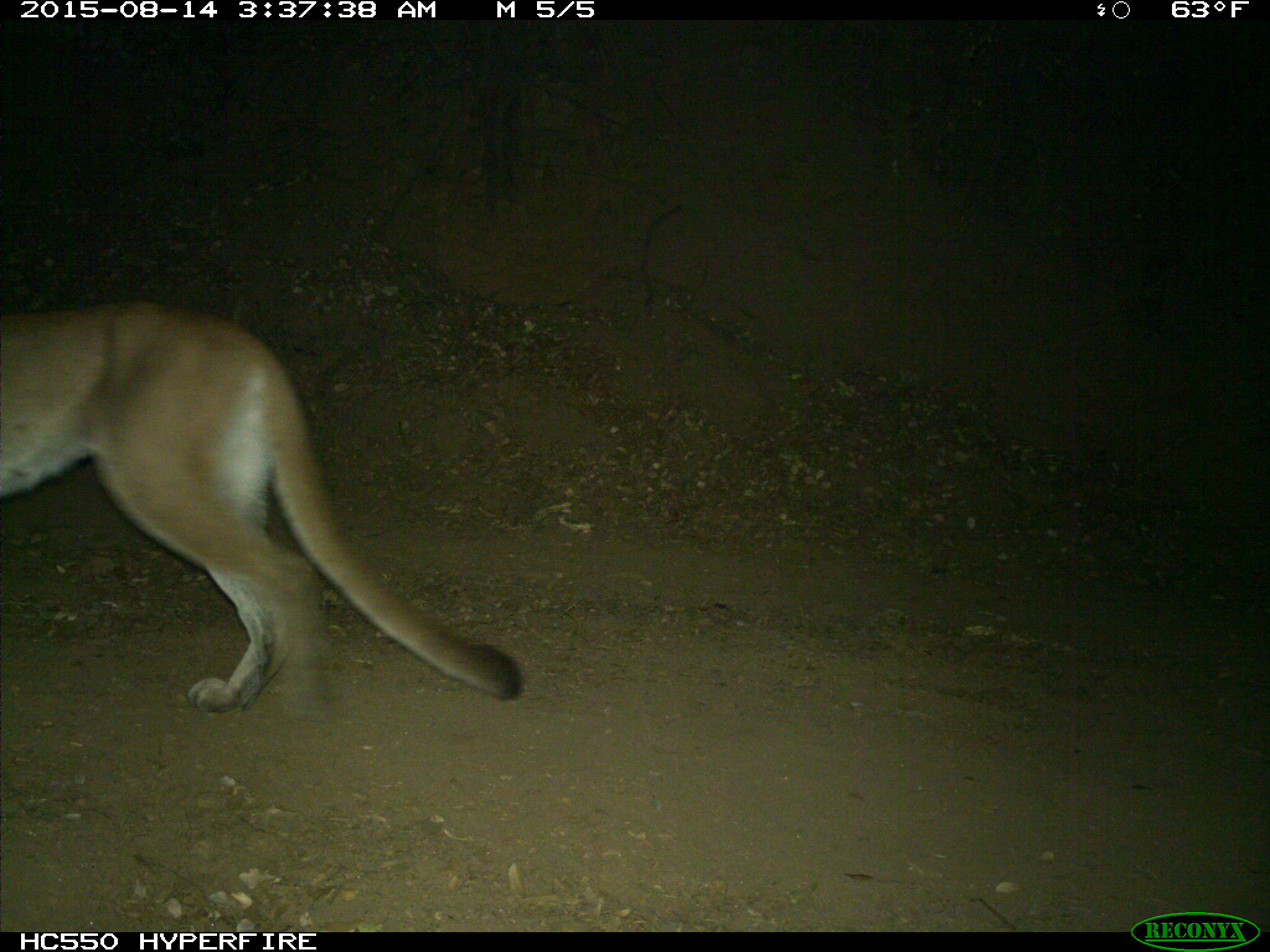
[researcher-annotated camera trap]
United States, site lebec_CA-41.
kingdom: Animalia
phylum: Chordata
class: Mammalia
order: Carnivora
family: Felidae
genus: Puma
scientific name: Puma concolor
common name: mountain lion